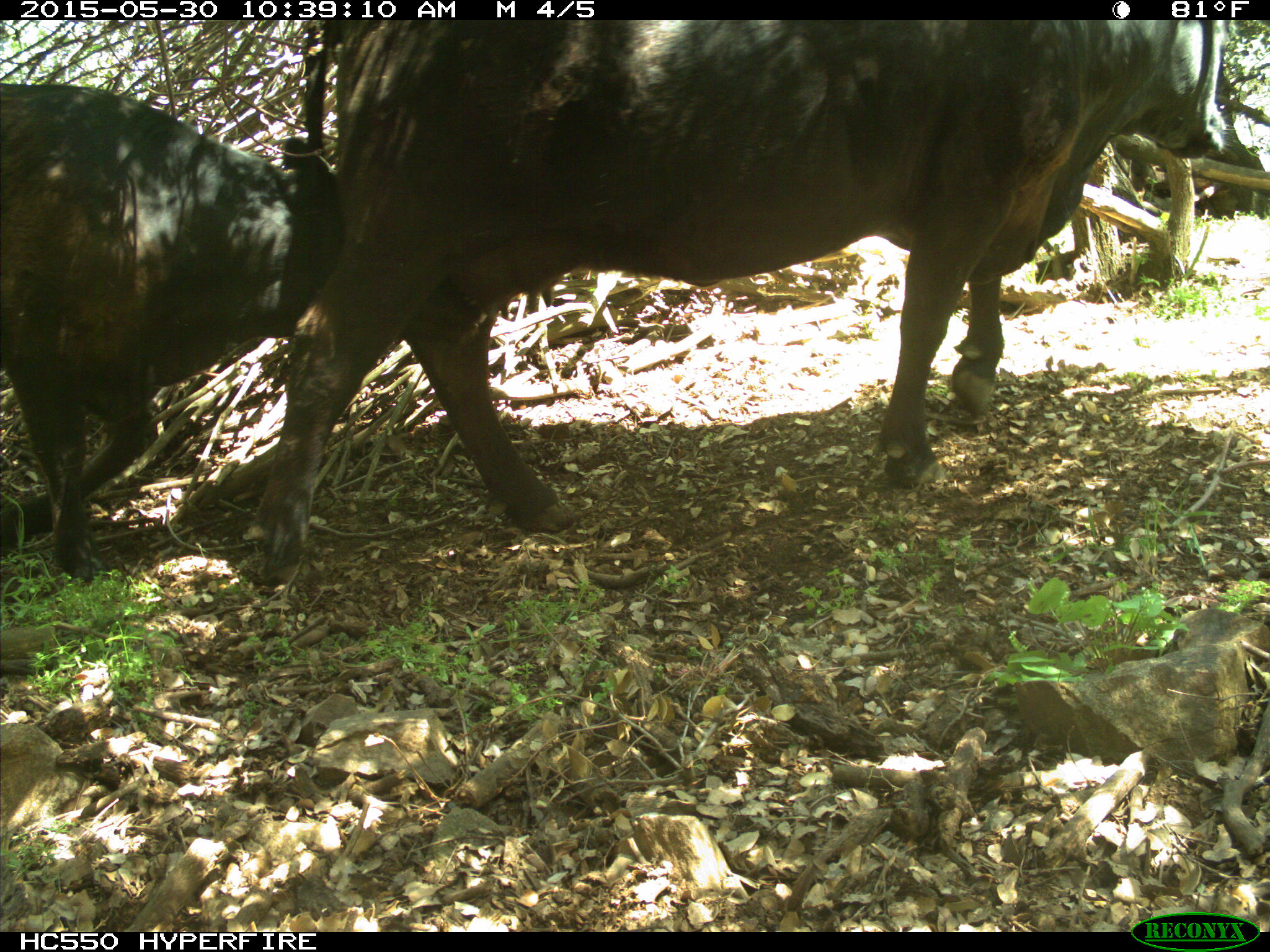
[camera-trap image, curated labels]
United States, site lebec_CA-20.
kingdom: Animalia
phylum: Chordata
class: Mammalia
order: Artiodactyla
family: Bovidae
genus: Bos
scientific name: Bos taurus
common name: domestic cow